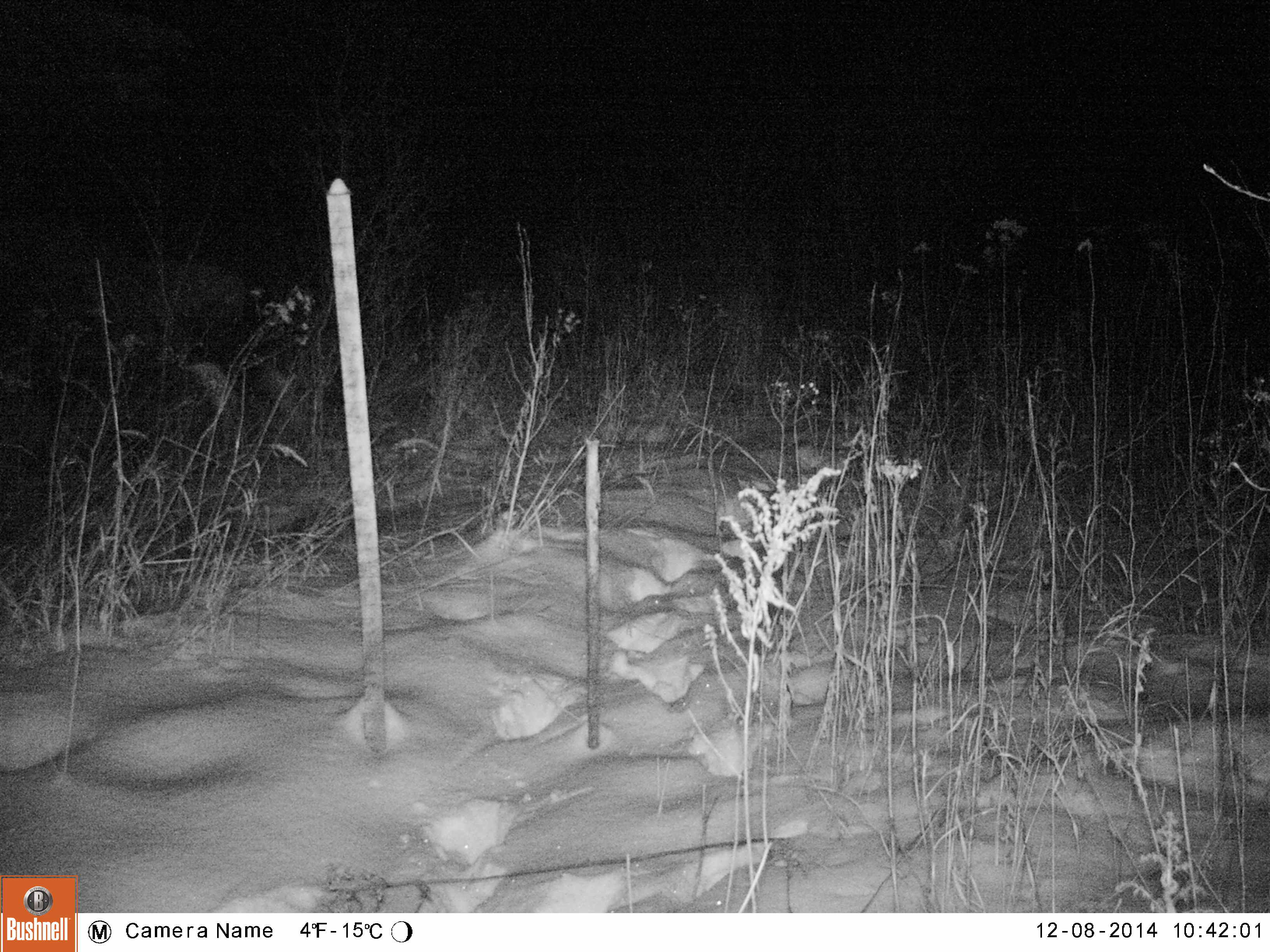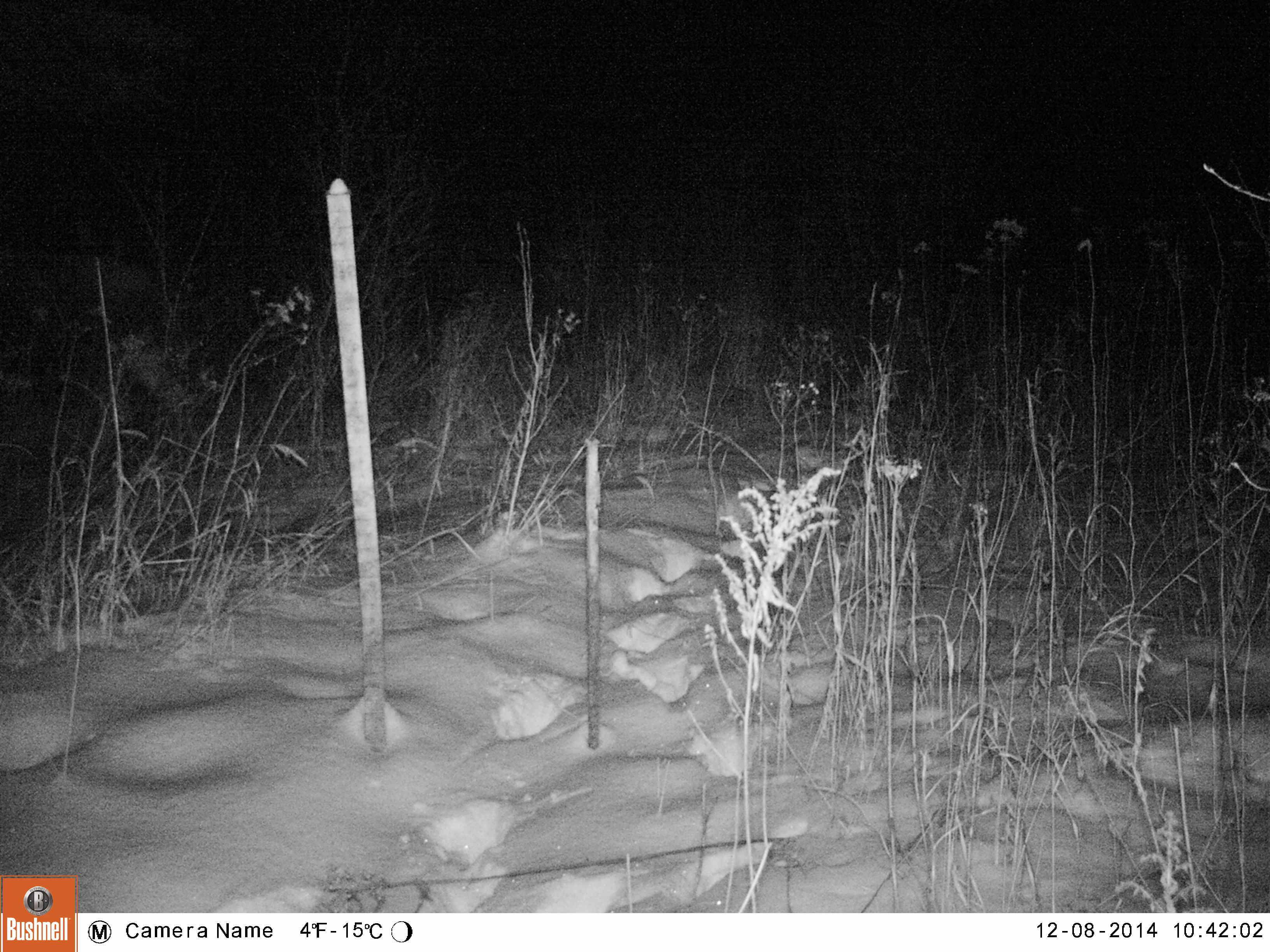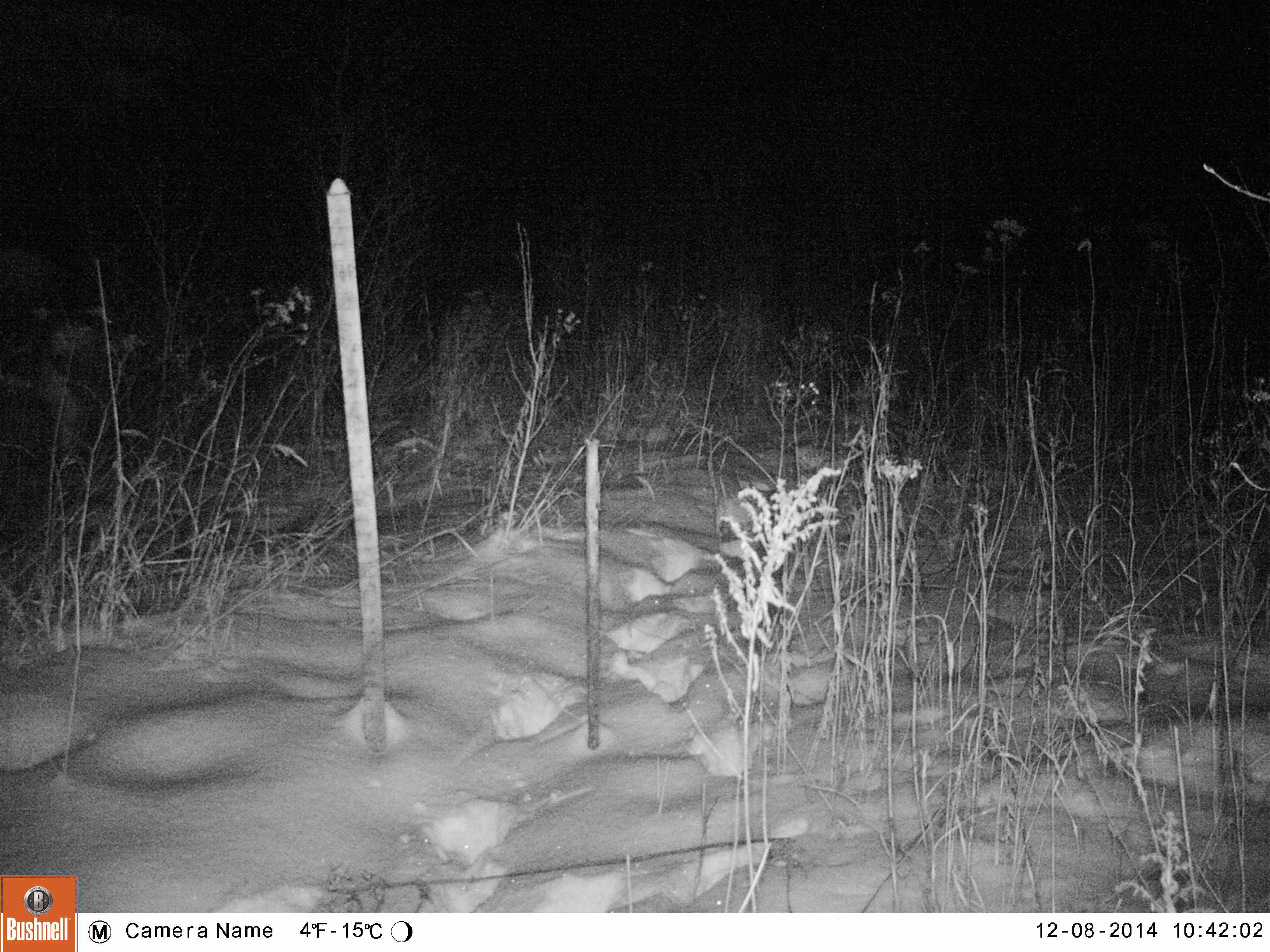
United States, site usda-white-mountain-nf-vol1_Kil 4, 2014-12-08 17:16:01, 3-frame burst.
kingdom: Animalia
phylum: Chordata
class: Mammalia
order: Artiodactyla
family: Cervidae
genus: Alces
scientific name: Alces alces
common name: moose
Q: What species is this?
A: Moose (Alces alces).